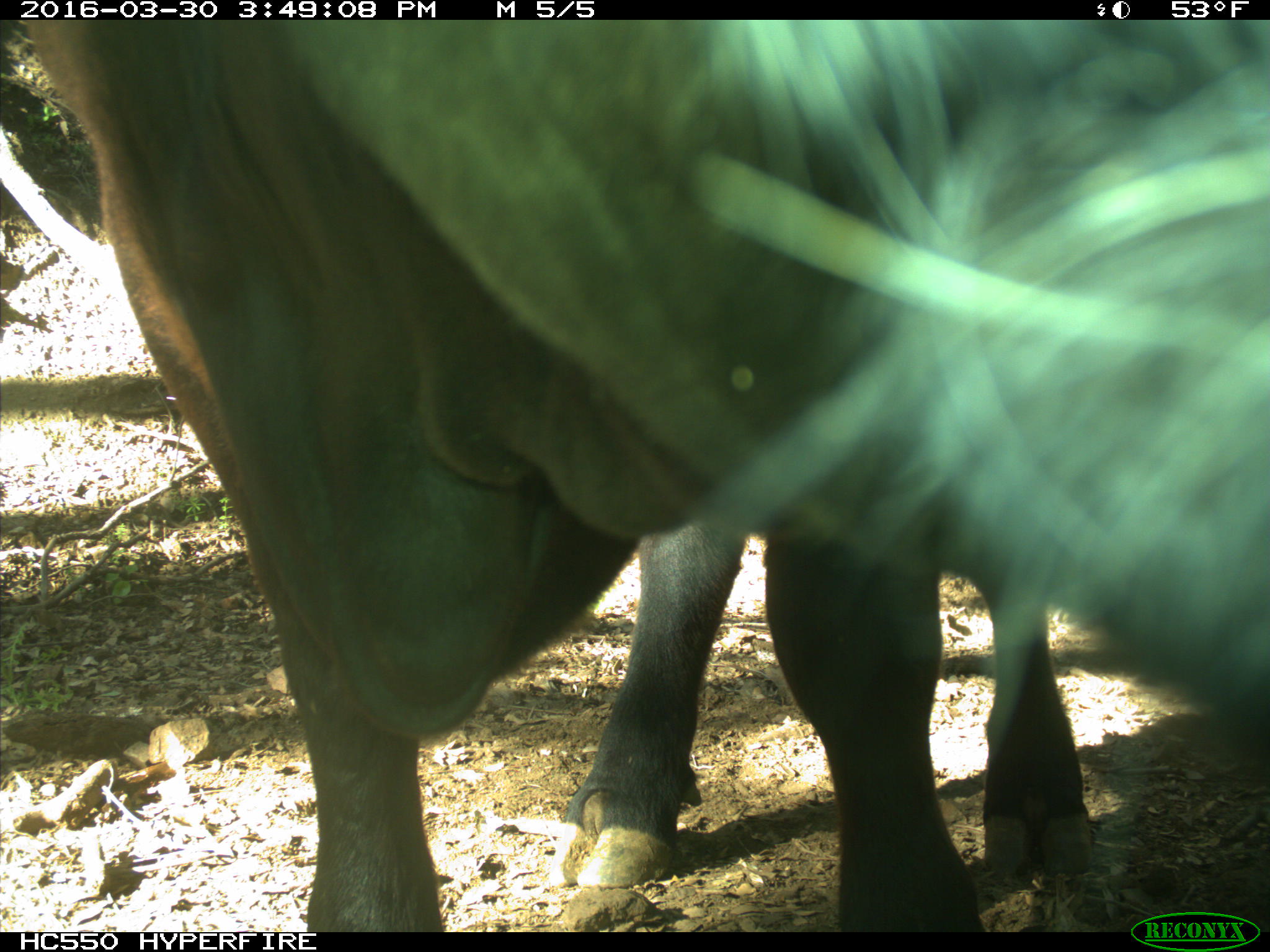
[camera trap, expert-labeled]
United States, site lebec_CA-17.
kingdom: Animalia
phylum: Chordata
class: Mammalia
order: Artiodactyla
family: Bovidae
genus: Bos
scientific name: Bos taurus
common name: domestic cow